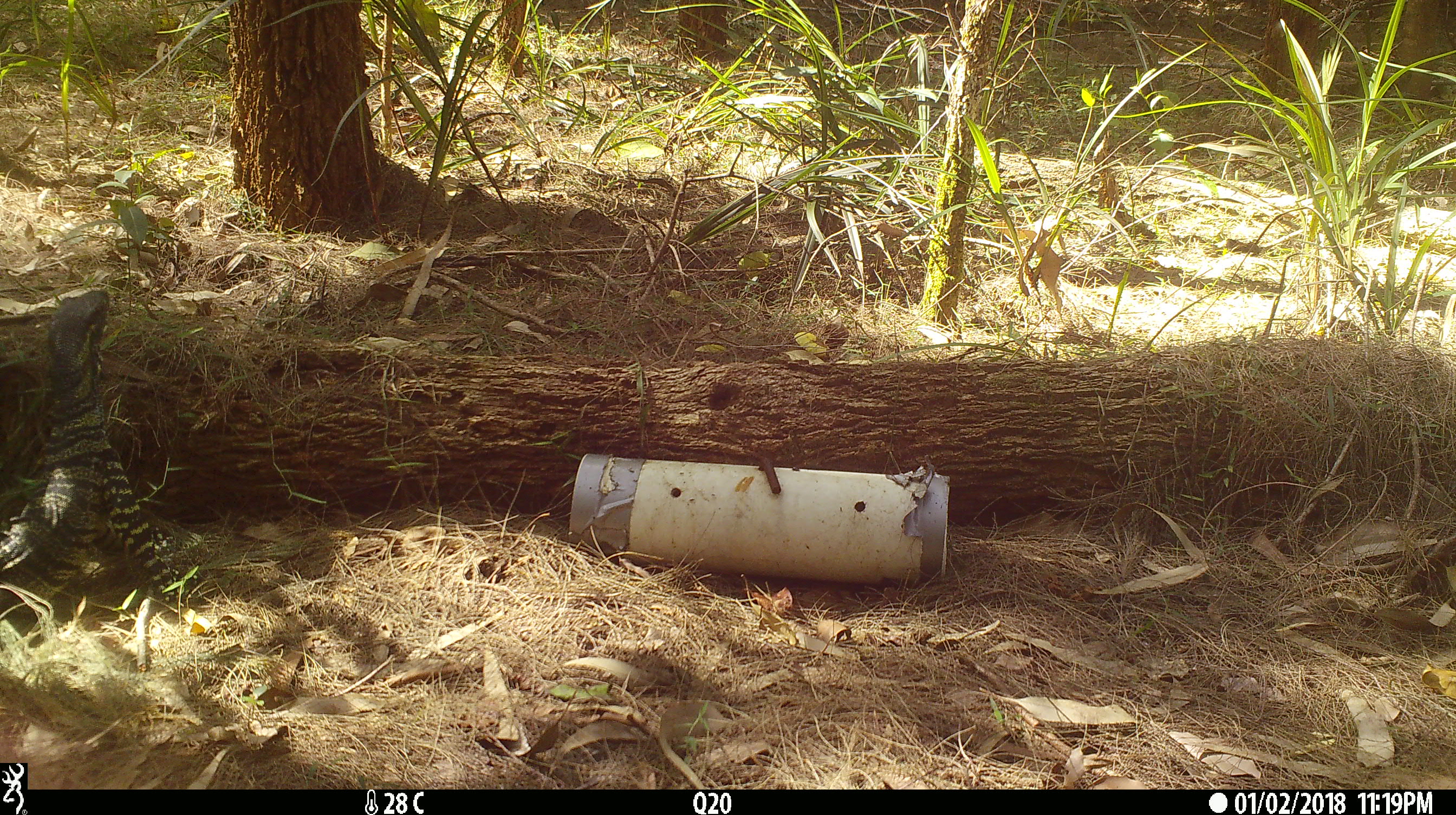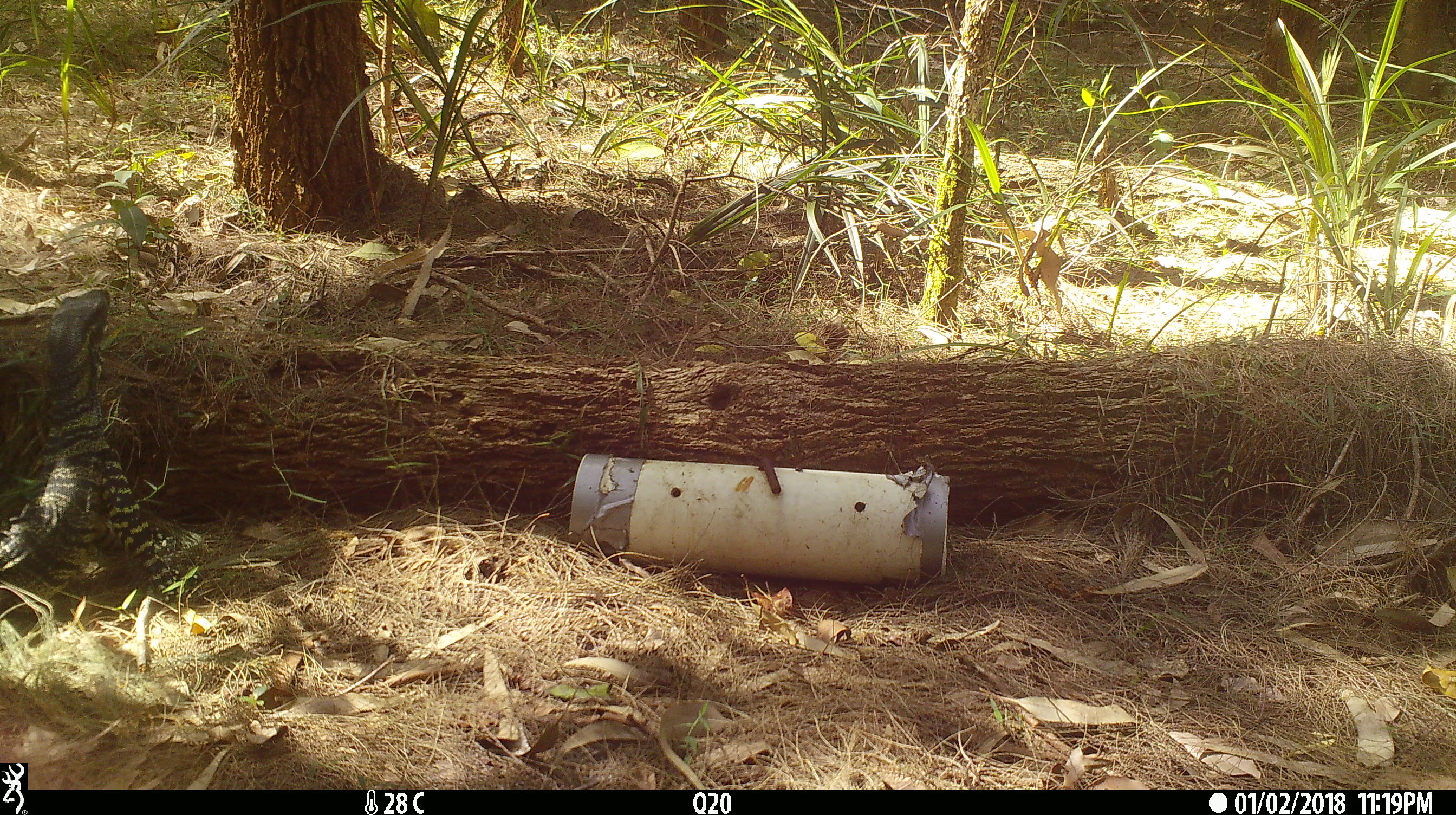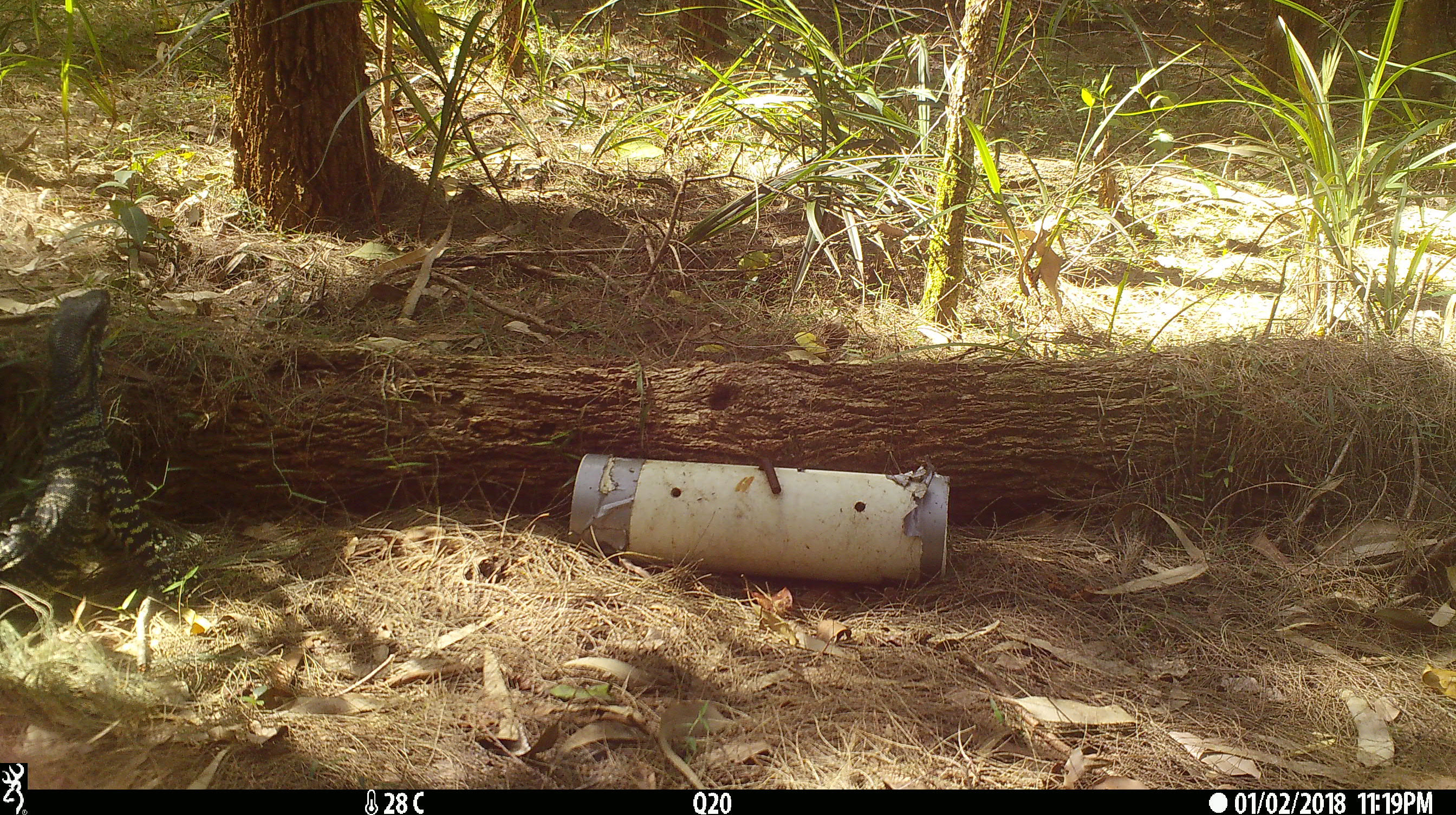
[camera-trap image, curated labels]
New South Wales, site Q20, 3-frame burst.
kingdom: Animalia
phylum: Chordata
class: Reptilia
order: Squamata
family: Varanidae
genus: Varanus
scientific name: Varanus varius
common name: lace monitor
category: goanna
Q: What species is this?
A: Goanna (lace monitor) (Varanus varius).